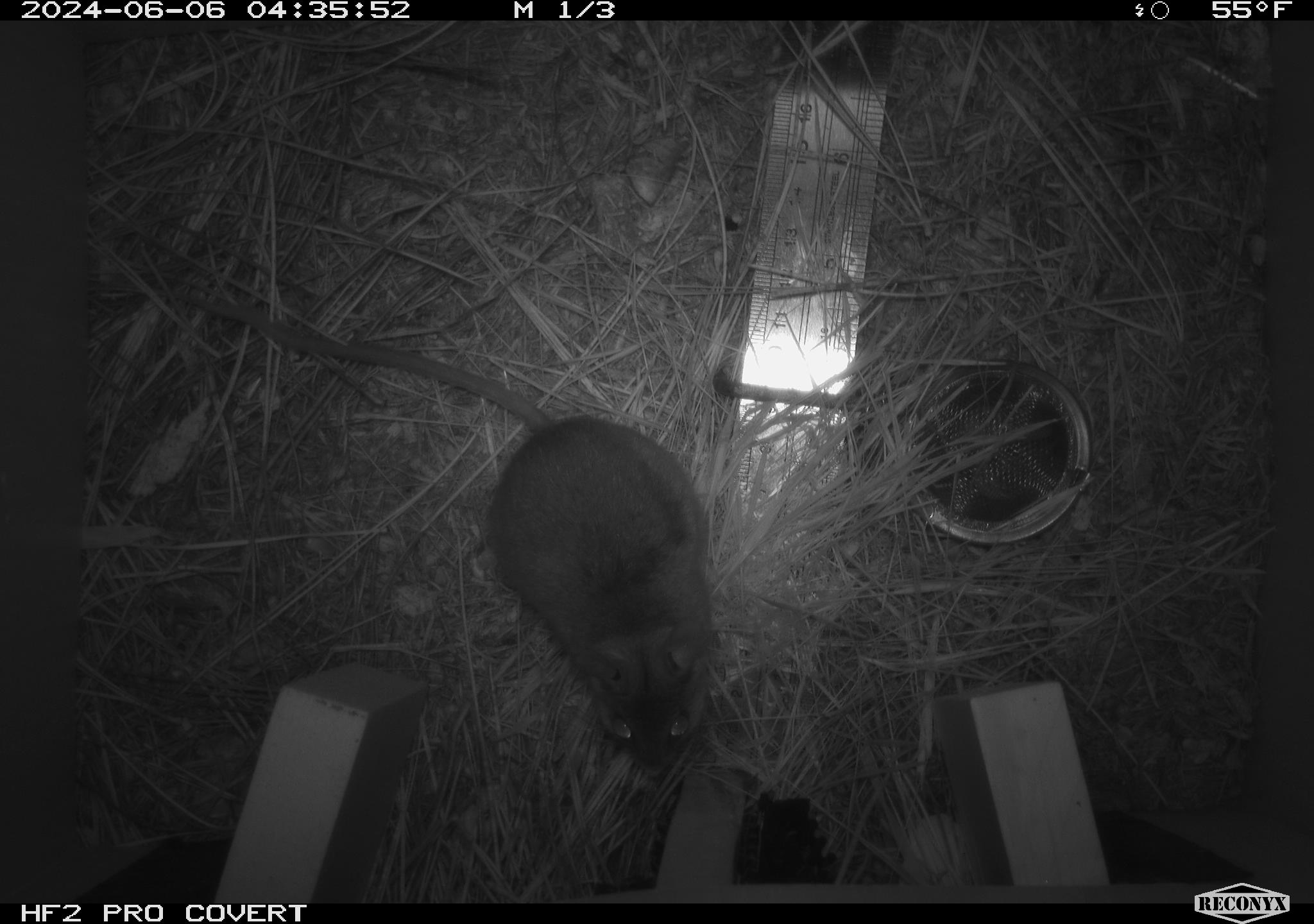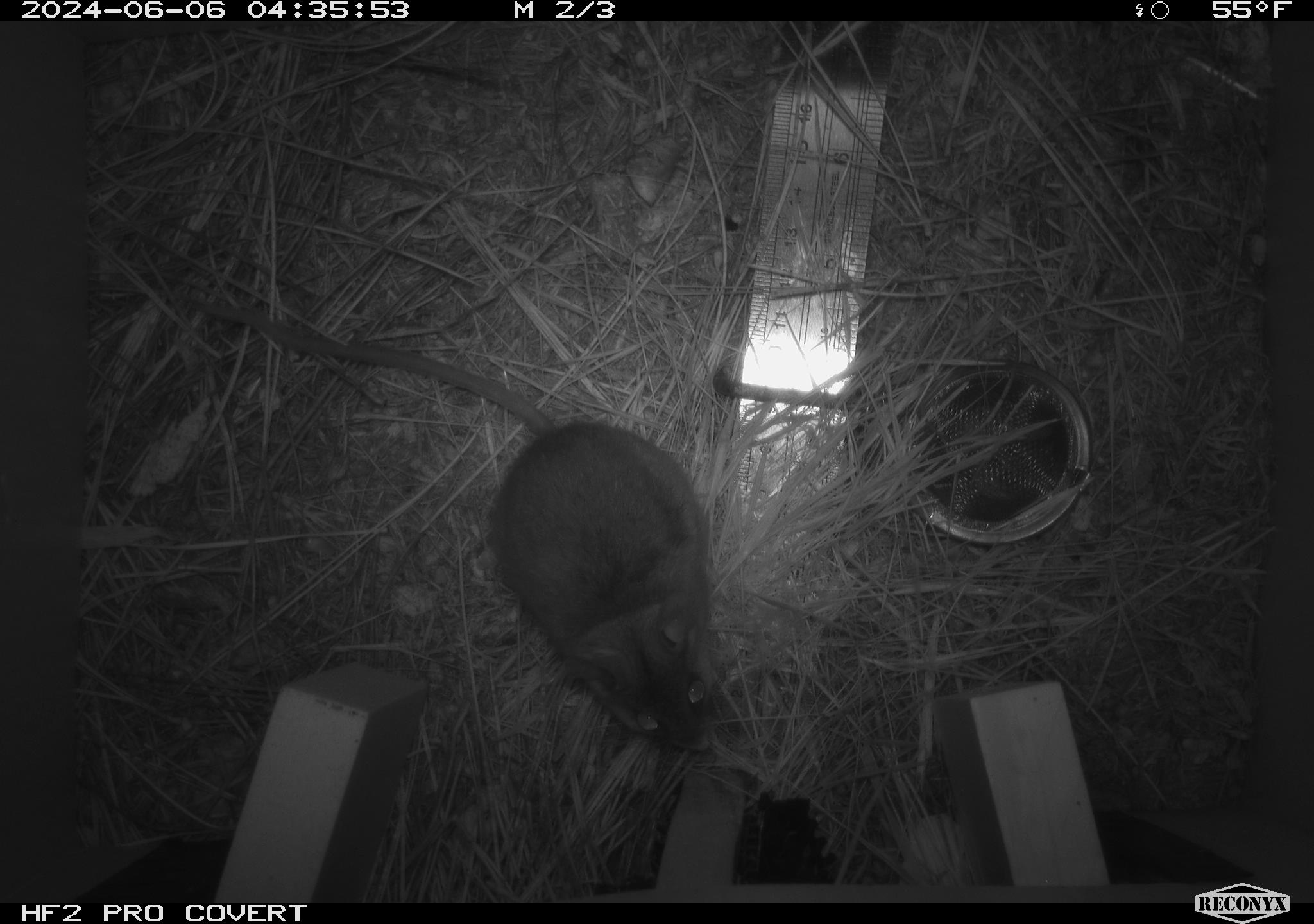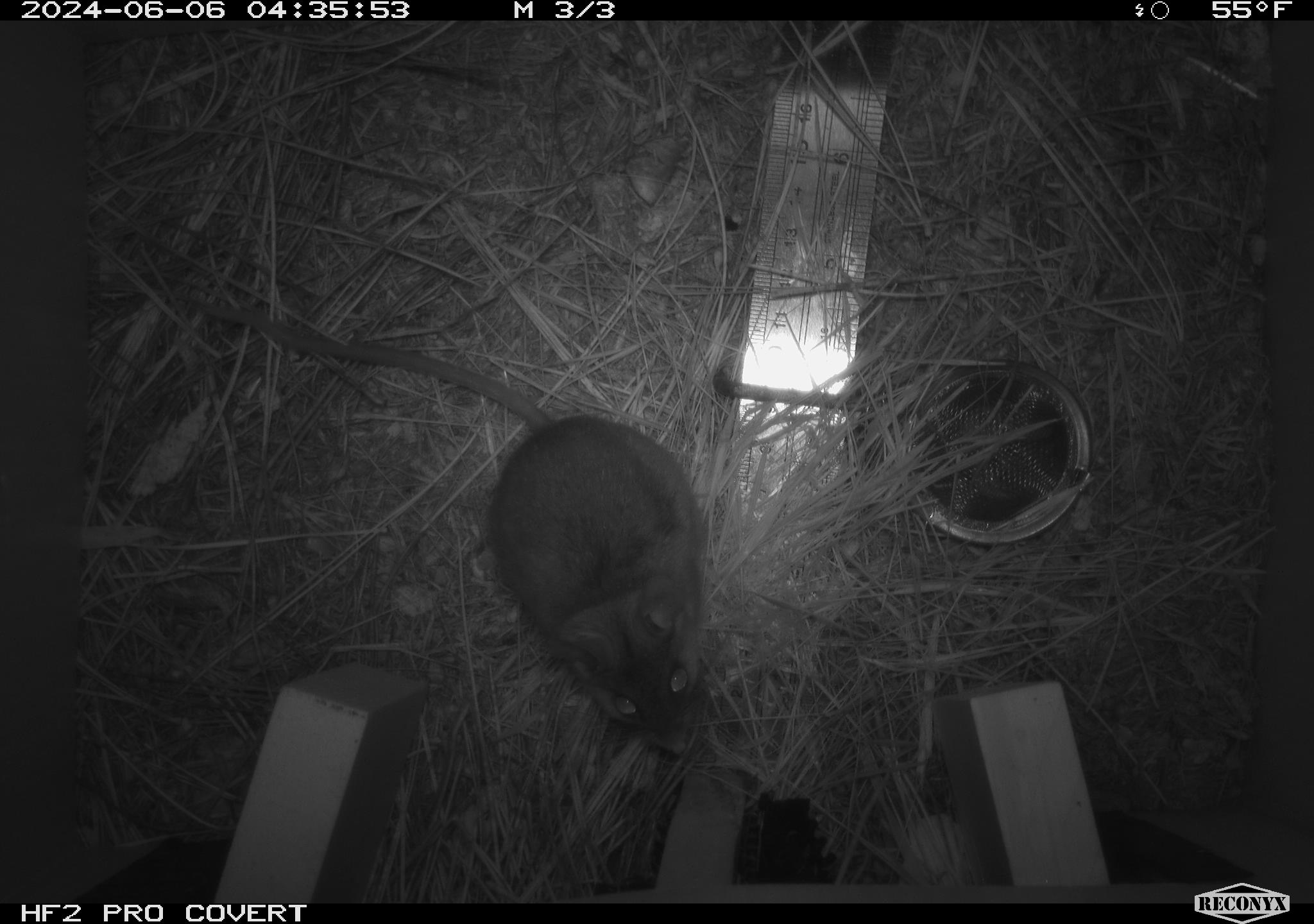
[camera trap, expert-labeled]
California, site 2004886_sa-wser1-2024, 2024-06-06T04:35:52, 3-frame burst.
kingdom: Animalia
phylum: Chordata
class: Mammalia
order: Rodentia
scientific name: Rodentia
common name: mouse species